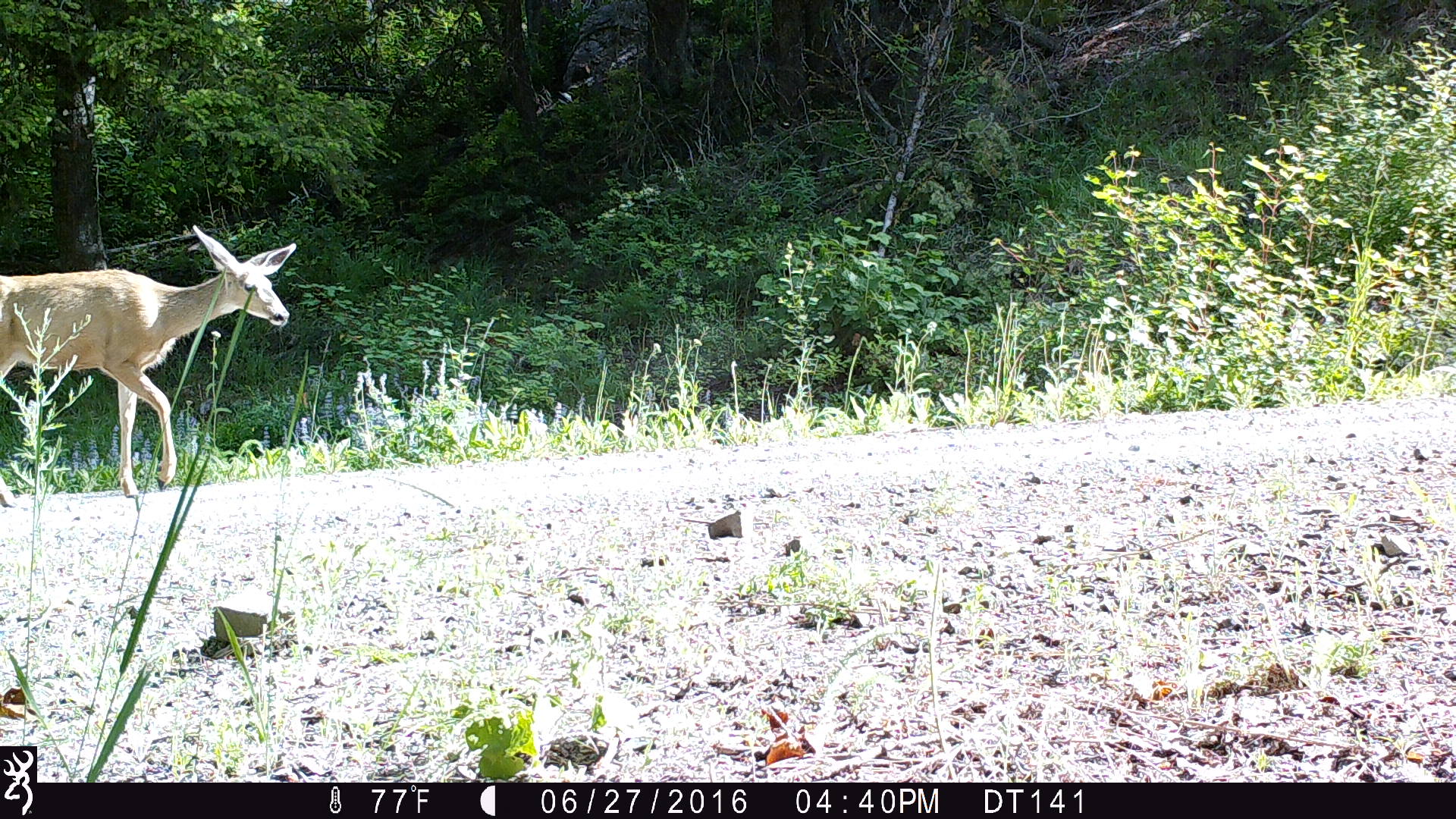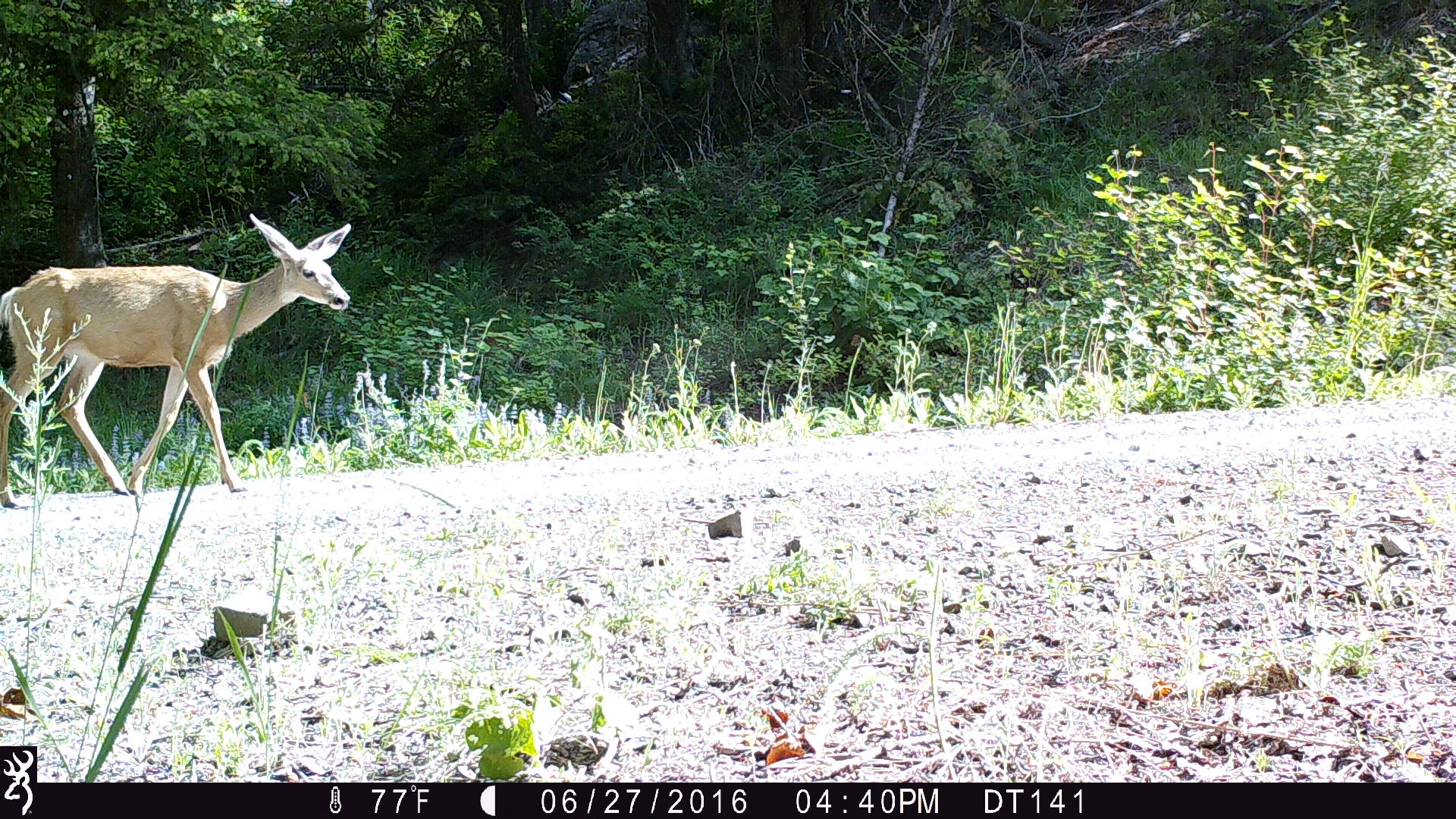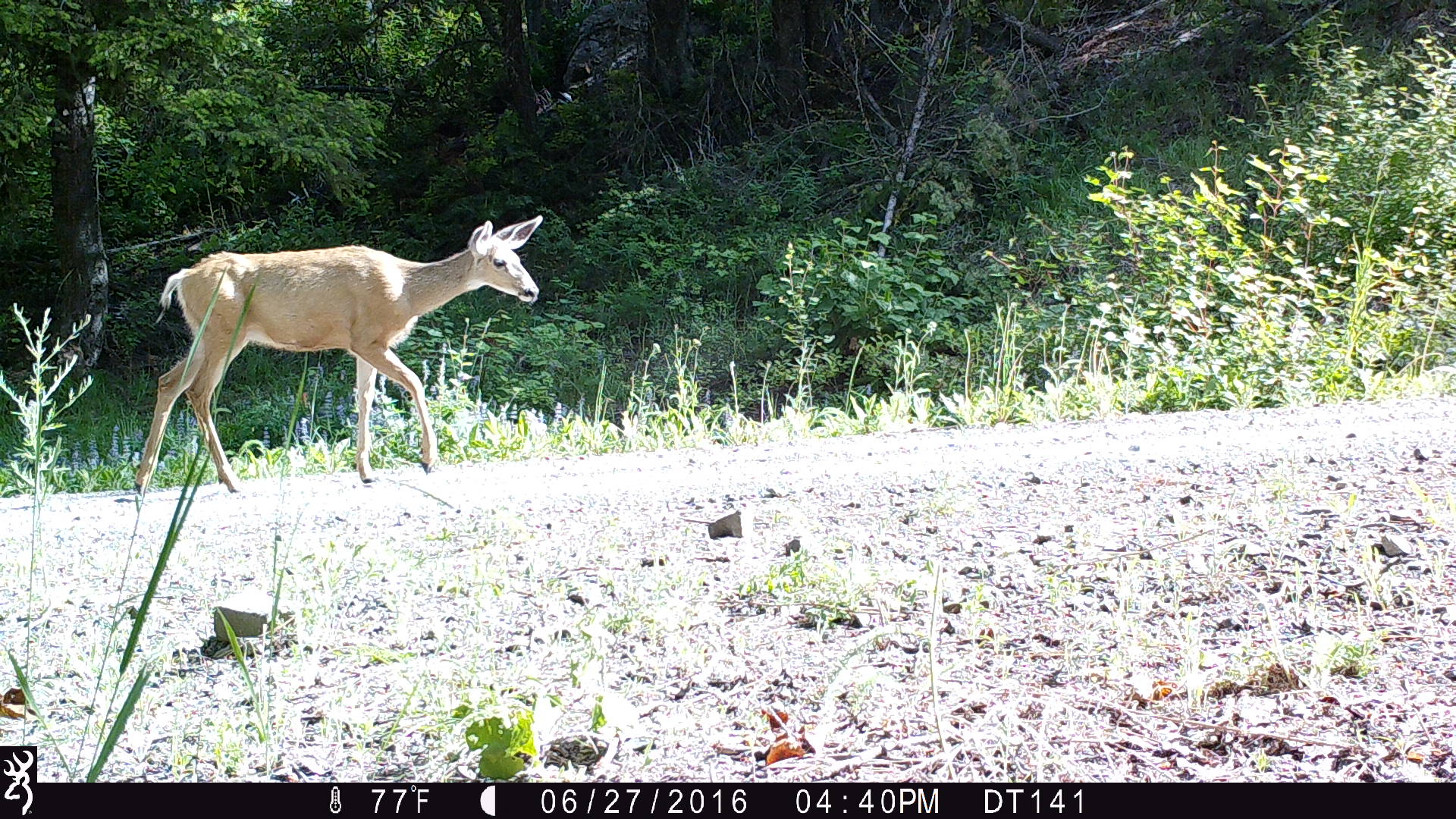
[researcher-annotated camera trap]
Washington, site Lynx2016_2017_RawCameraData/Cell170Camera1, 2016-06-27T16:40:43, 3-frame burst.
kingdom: Animalia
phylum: Chordata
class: Mammalia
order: Artiodactyla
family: Cervidae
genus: Odocoileus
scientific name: Odocoileus hemionus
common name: mule deer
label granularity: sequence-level